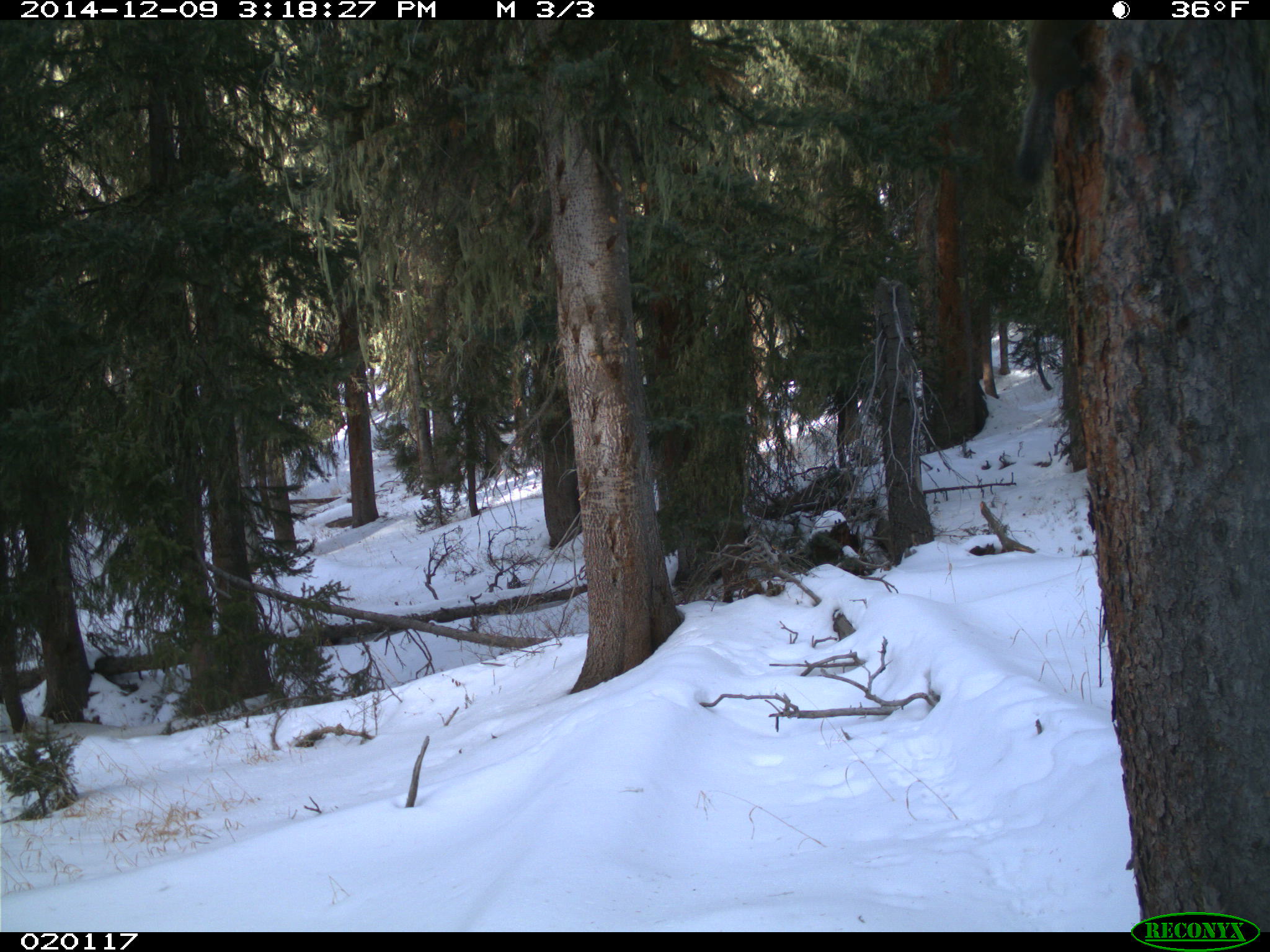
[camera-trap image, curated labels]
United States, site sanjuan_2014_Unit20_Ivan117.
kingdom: Animalia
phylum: Chordata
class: Mammalia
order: Rodentia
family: Sciuridae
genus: Tamiasciurus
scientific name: Tamiasciurus hudsonicus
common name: american red squirrel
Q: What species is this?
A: Tamiasciurus hudsonicus (american red squirrel).